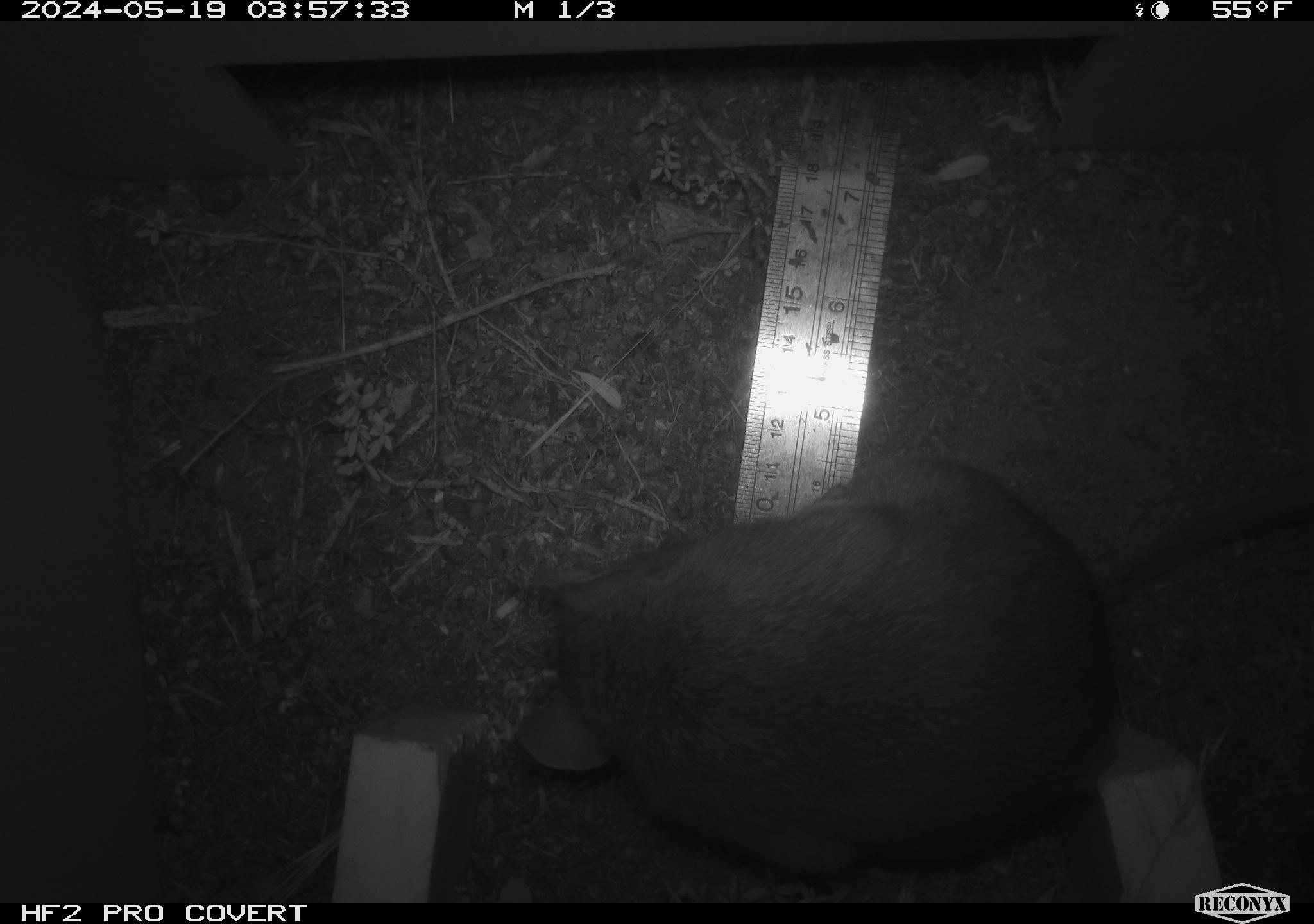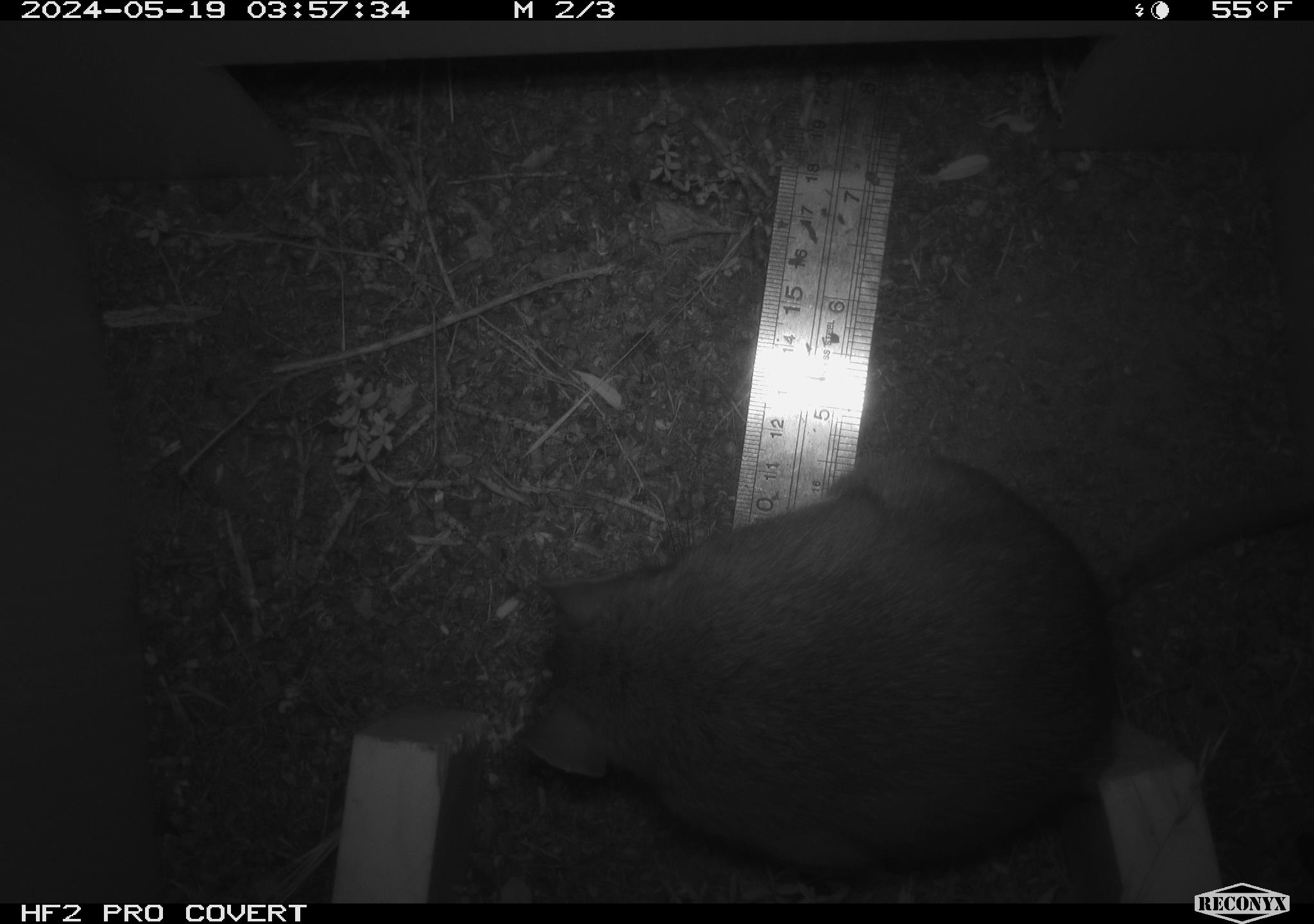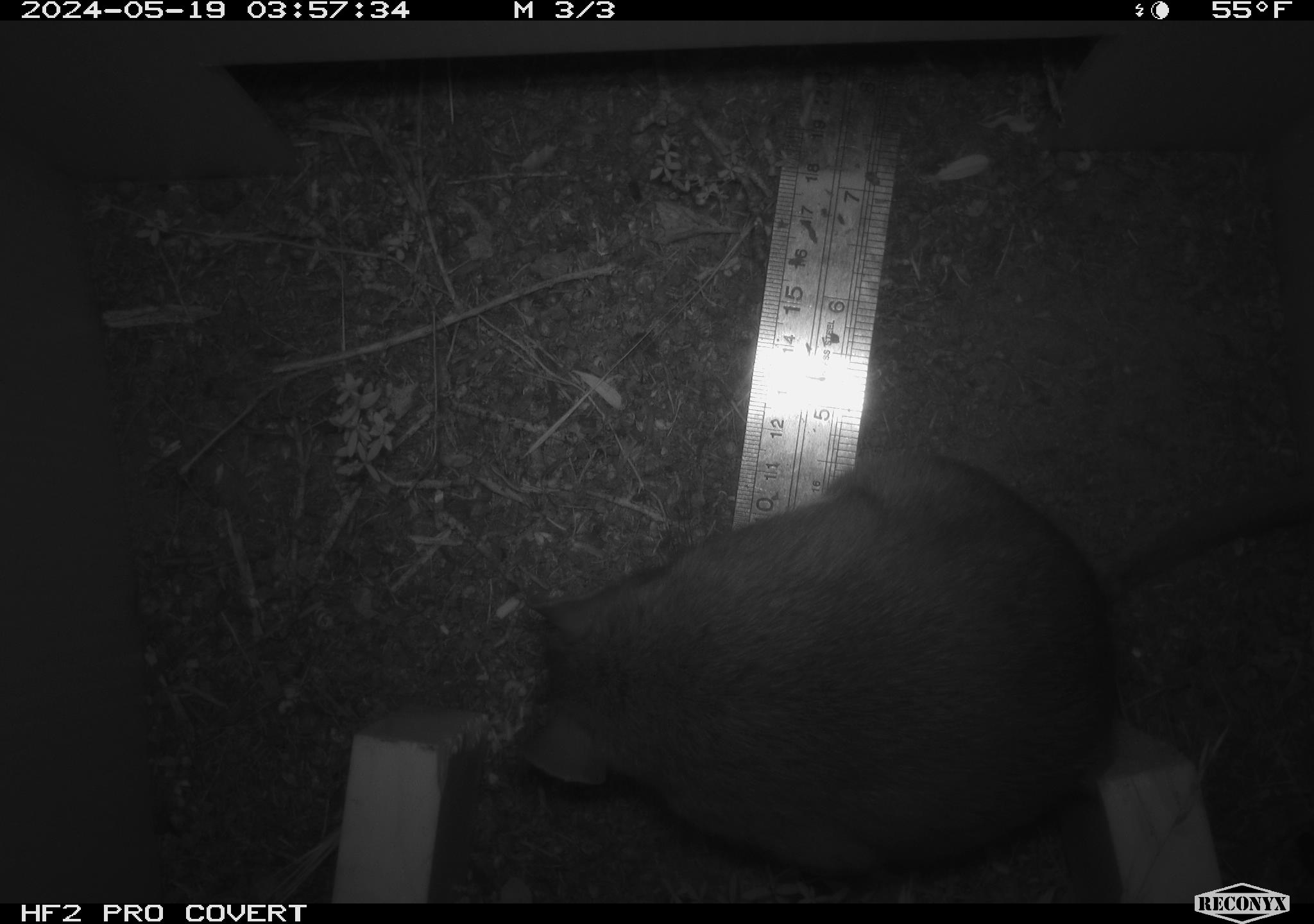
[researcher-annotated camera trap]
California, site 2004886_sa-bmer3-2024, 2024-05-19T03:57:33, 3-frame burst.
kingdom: Animalia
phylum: Chordata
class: Mammalia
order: Rodentia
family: Muridae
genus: Rattus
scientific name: Rattus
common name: rat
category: rattus species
Rattus species (rat) (Rattus).